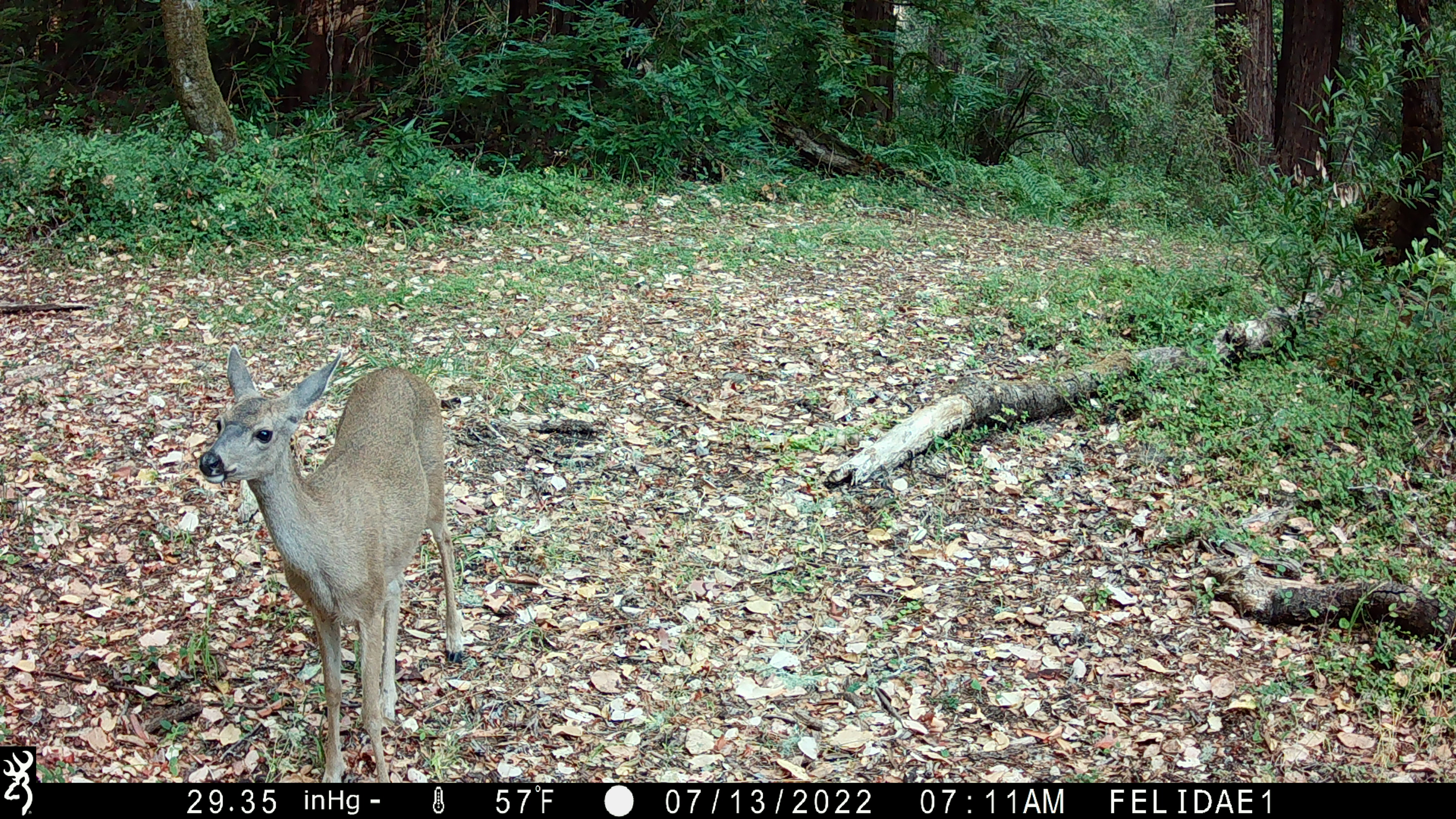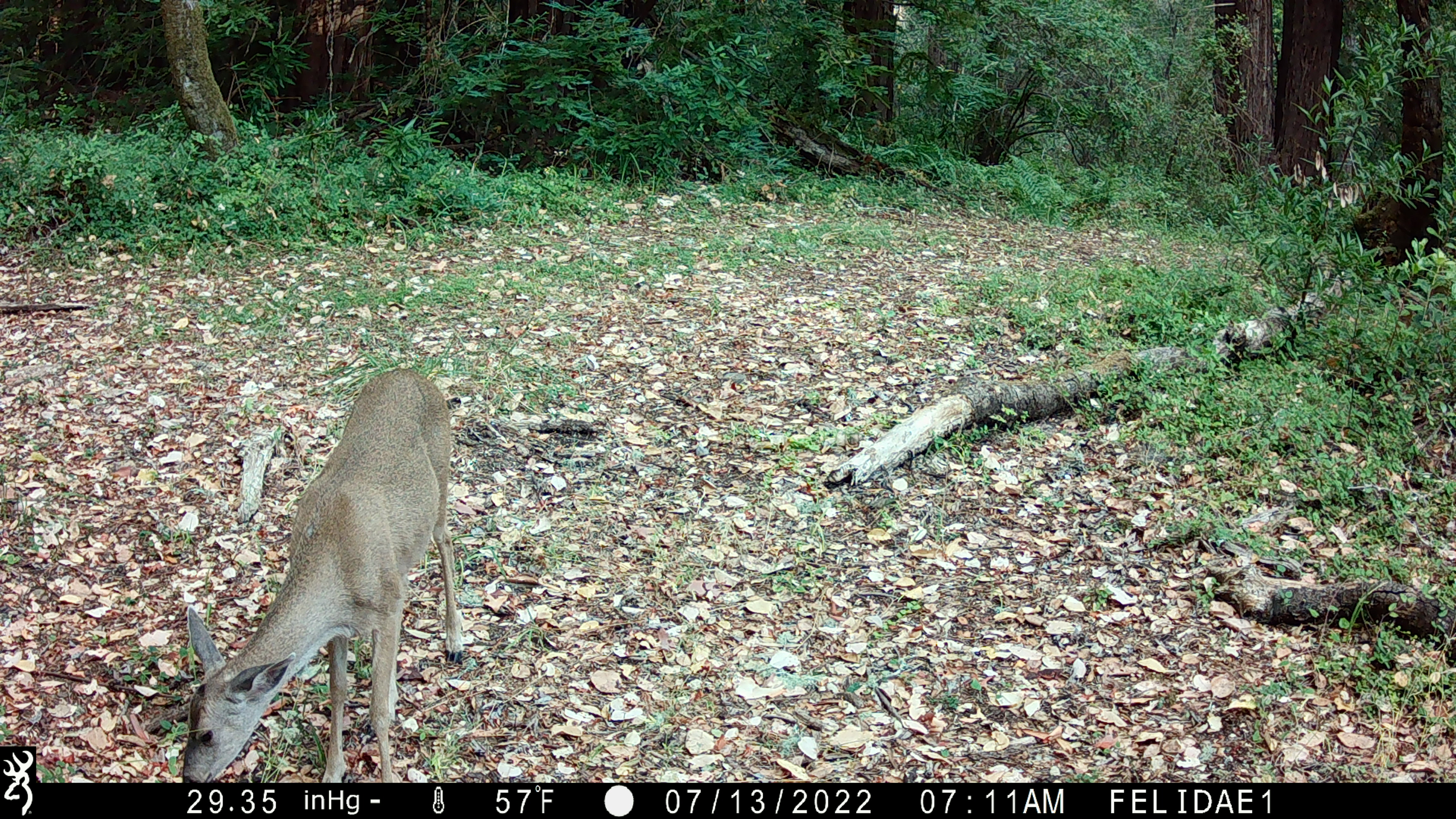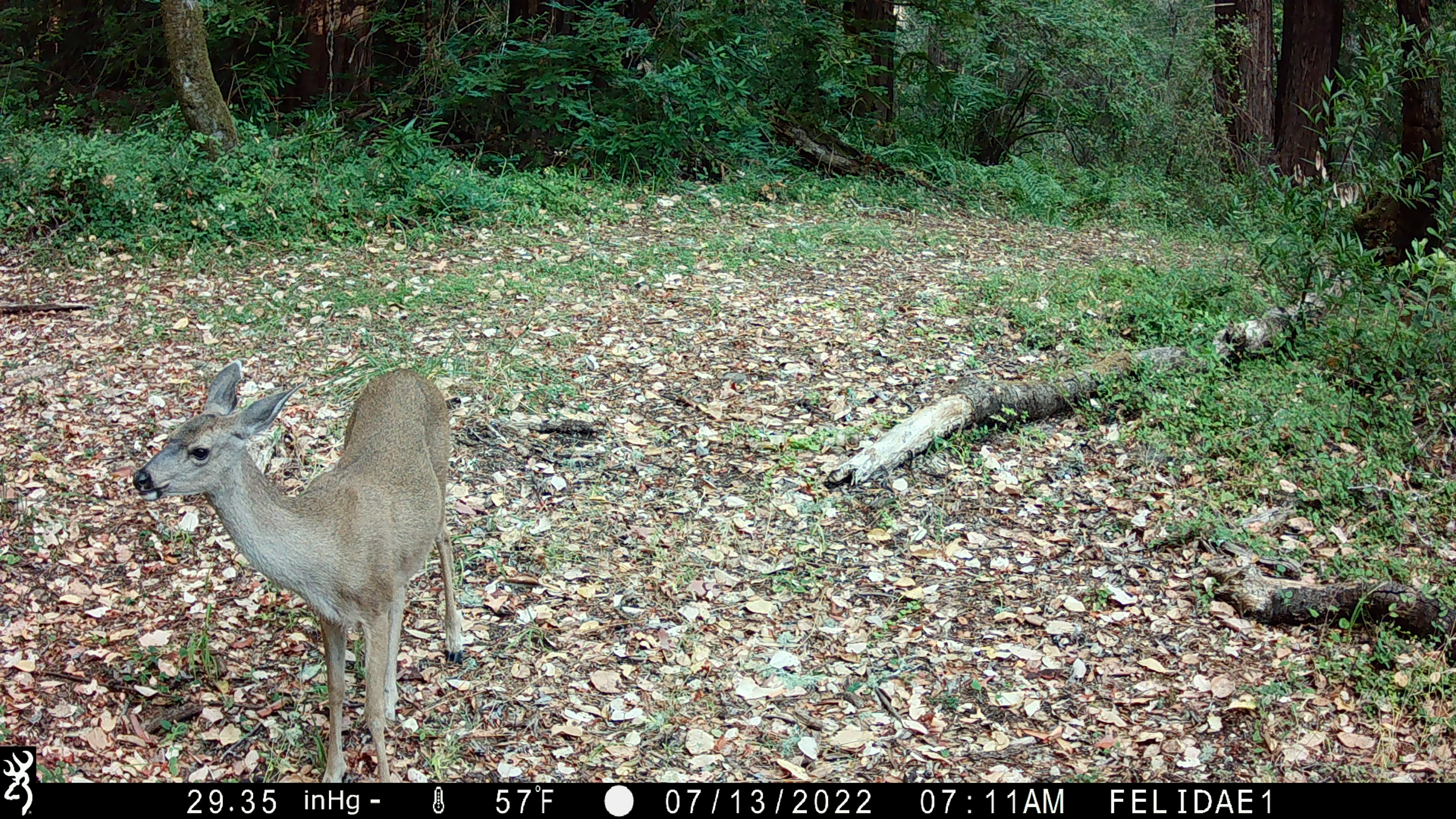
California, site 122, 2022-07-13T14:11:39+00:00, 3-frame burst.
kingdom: Animalia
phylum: Chordata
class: Mammalia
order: Artiodactyla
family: Cervidae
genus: Odocoileus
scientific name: Odocoileus hemionus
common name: mule deer